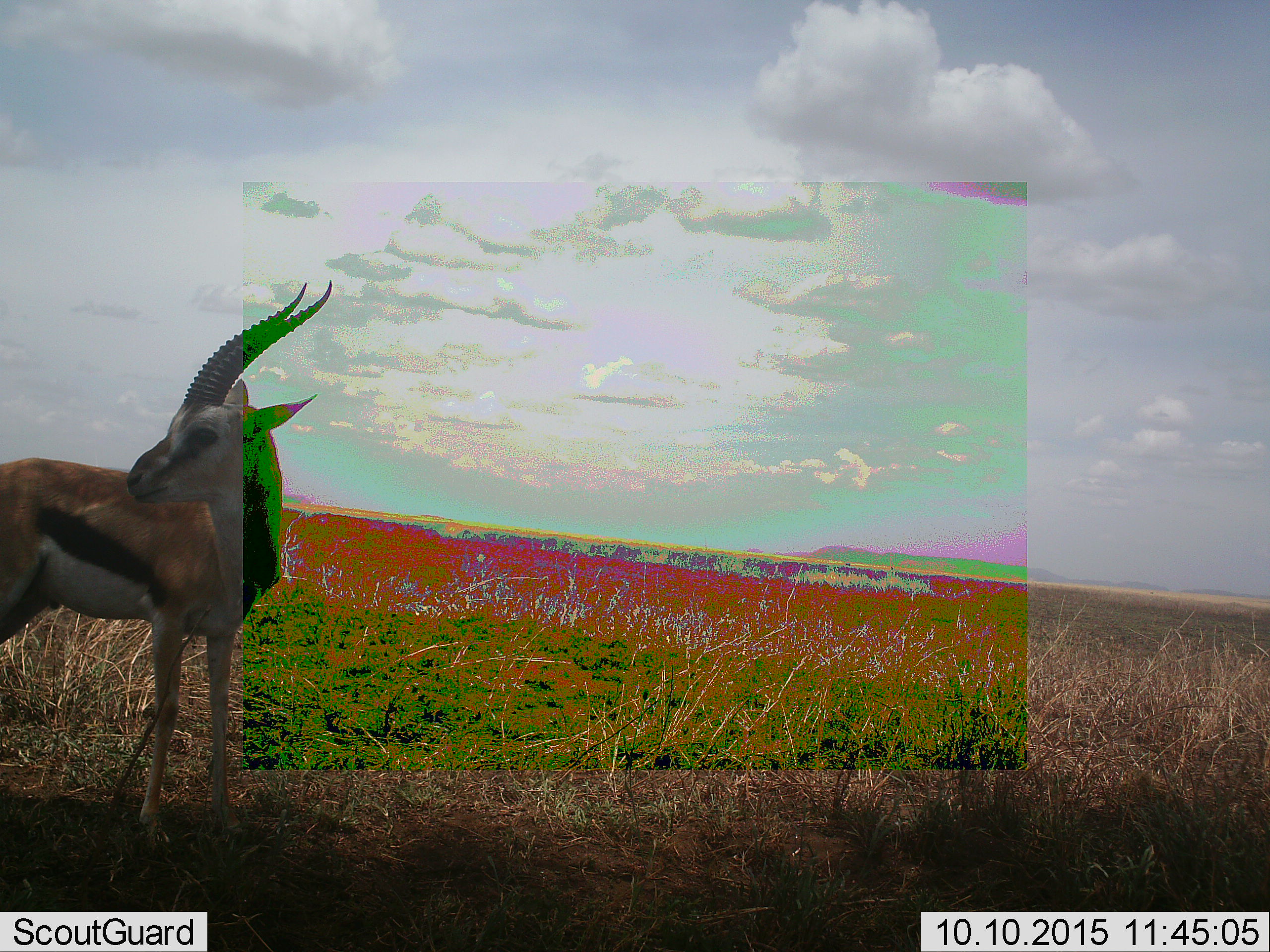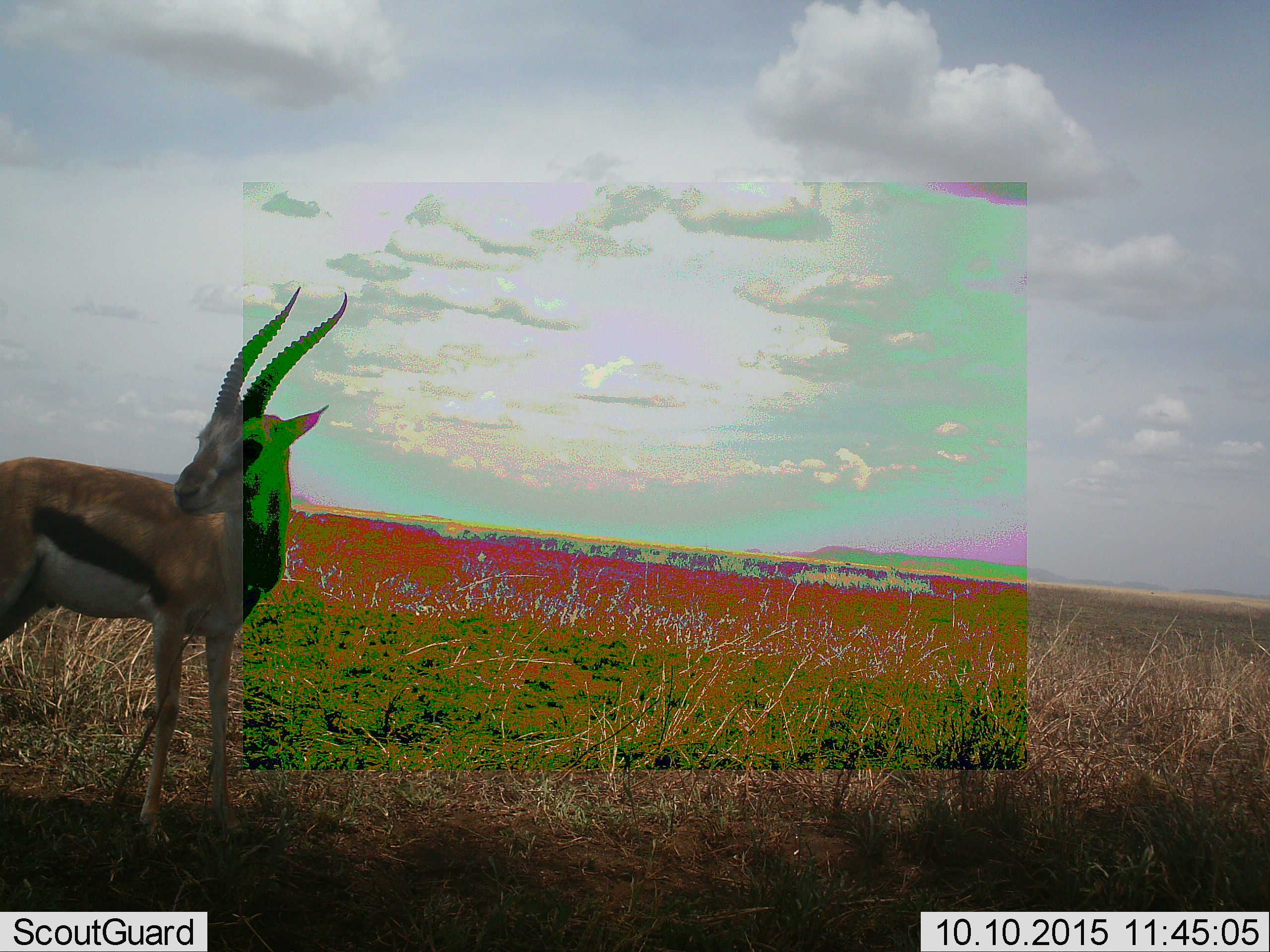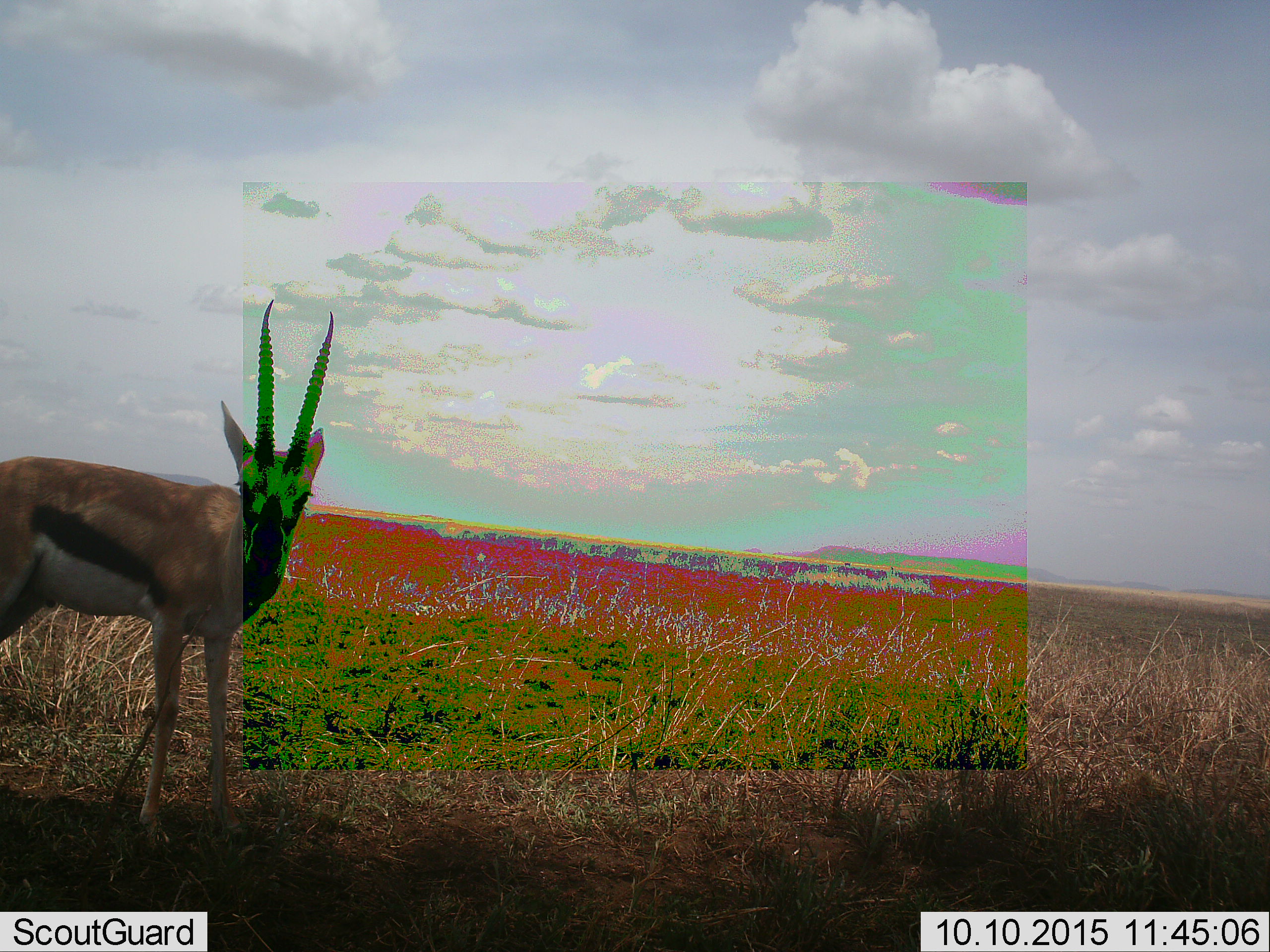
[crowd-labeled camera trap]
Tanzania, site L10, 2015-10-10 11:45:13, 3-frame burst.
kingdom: Animalia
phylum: Chordata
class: Mammalia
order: Artiodactyla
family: Bovidae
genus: Eudorcas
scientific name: Eudorcas thomsonii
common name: thomson's gazelle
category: gazellethomsons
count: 1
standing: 100%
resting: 0%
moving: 0%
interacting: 0%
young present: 0%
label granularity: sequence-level